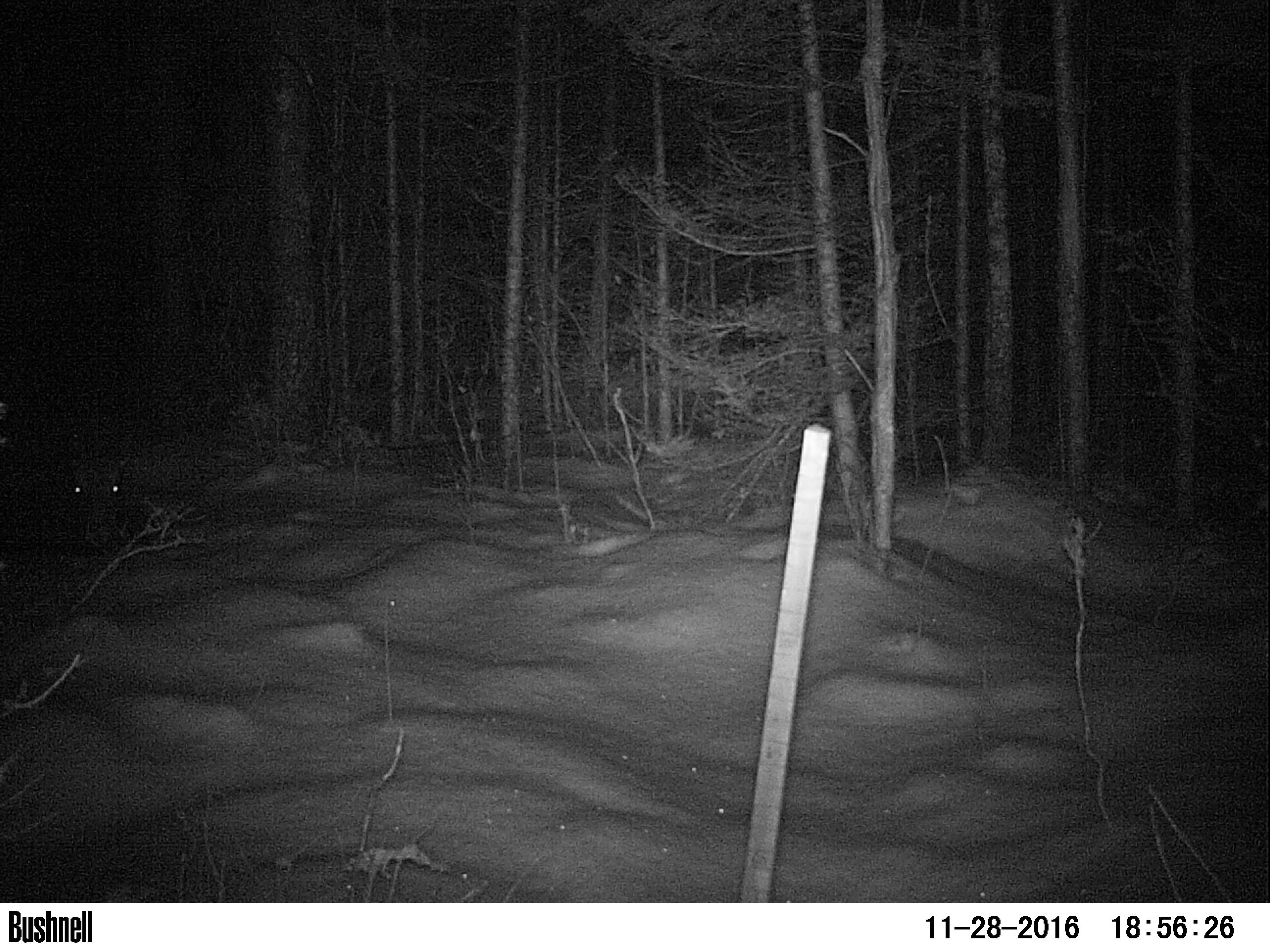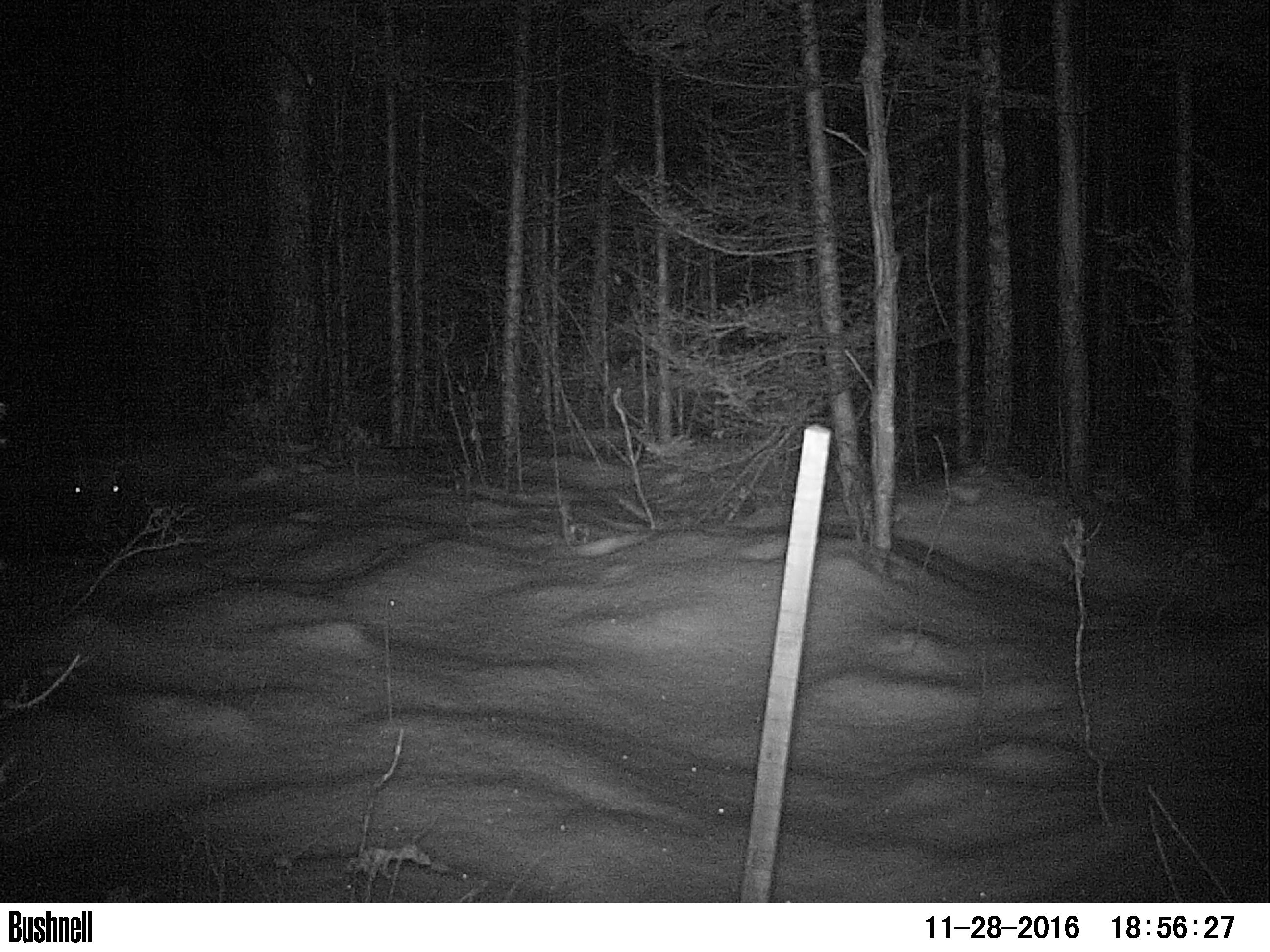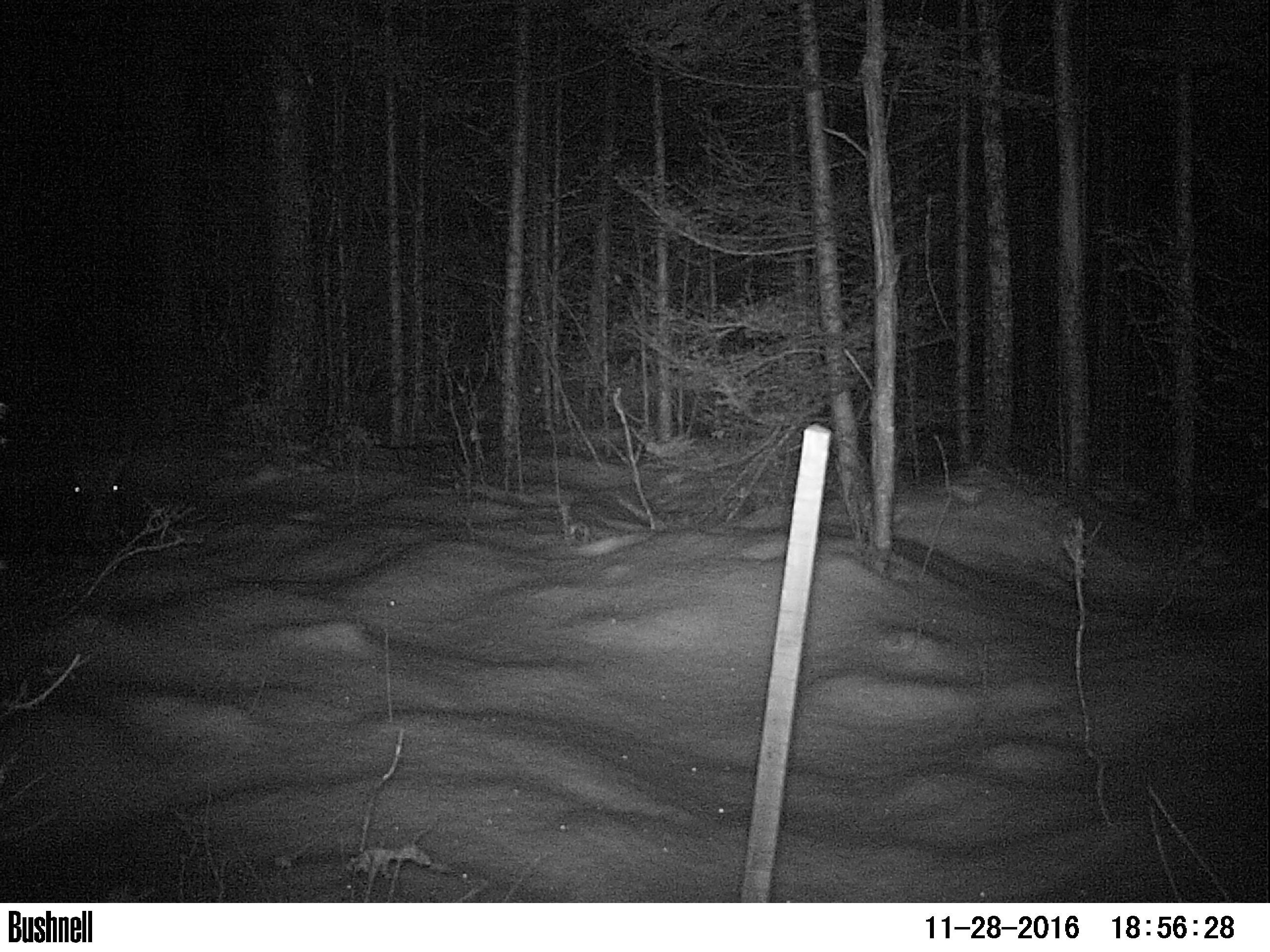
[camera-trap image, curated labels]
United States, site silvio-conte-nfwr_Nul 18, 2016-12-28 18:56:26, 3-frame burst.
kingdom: Animalia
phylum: Chordata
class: Mammalia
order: Artiodactyla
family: Cervidae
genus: Alces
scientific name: Alces alces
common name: moose